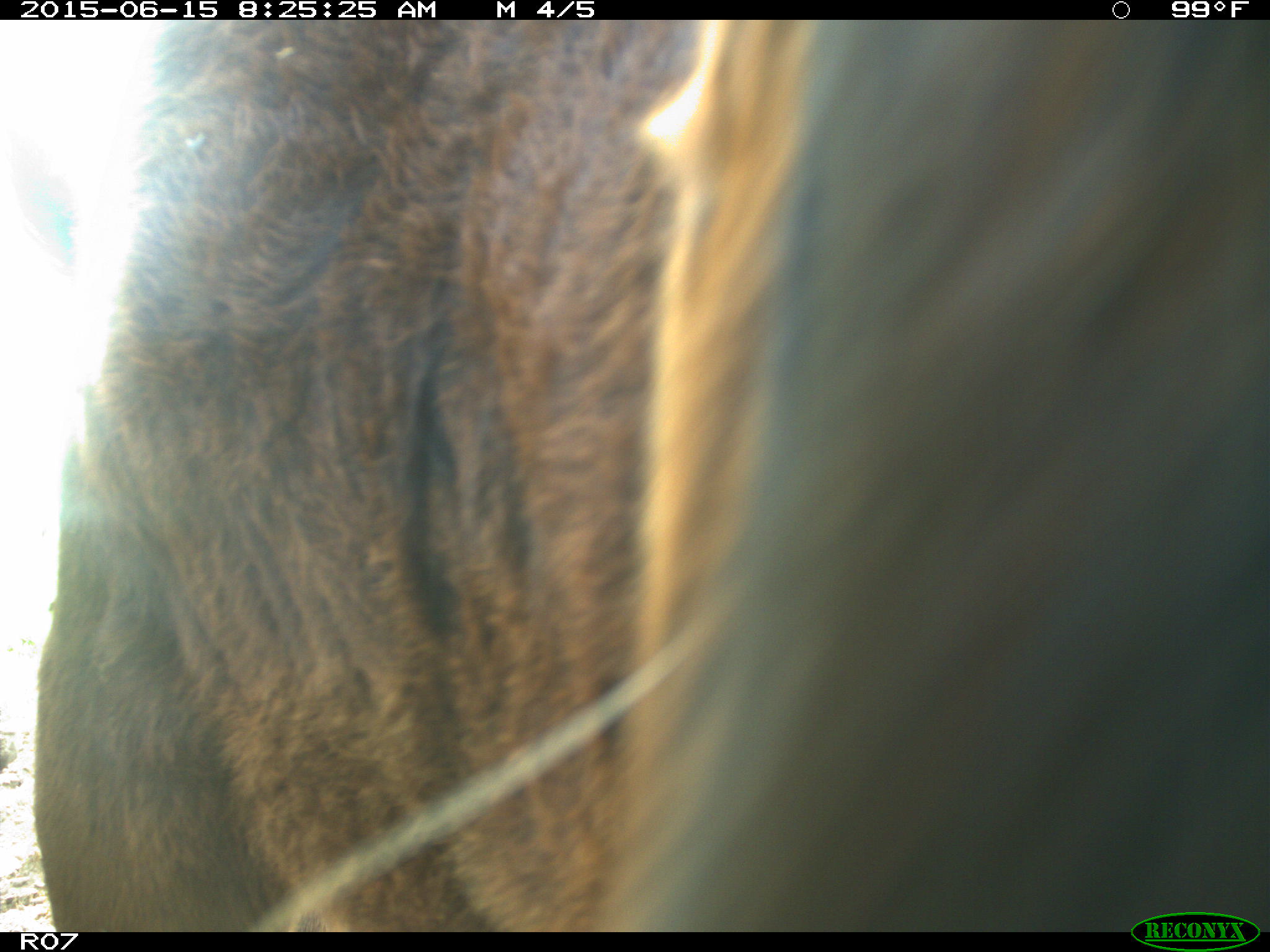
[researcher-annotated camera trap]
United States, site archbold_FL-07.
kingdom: Animalia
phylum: Chordata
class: Mammalia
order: Artiodactyla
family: Bovidae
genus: Bos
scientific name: Bos taurus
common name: domestic cow